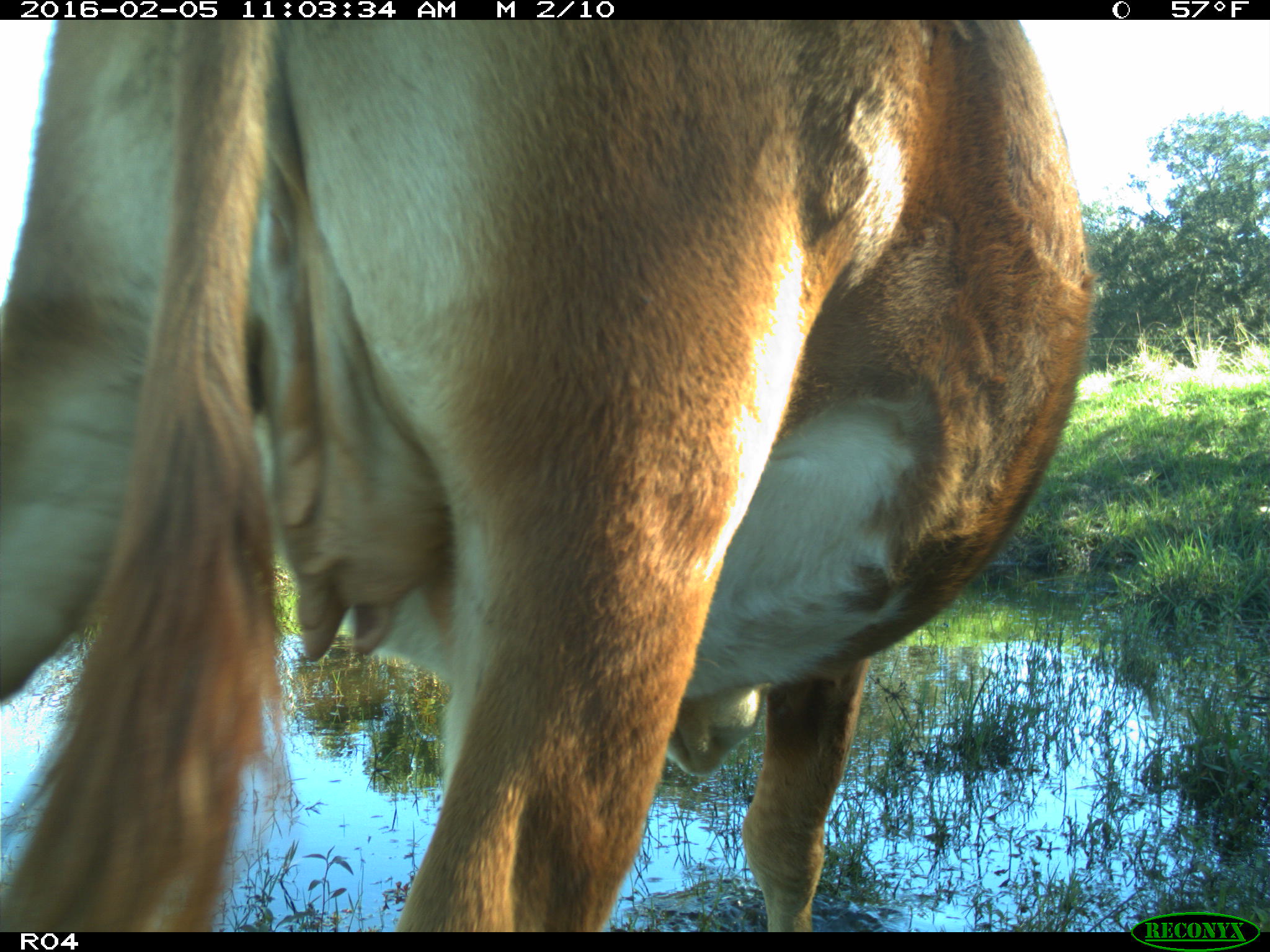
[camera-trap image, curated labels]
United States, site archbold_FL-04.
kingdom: Animalia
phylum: Chordata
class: Mammalia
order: Artiodactyla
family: Bovidae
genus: Bos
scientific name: Bos taurus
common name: domestic cow